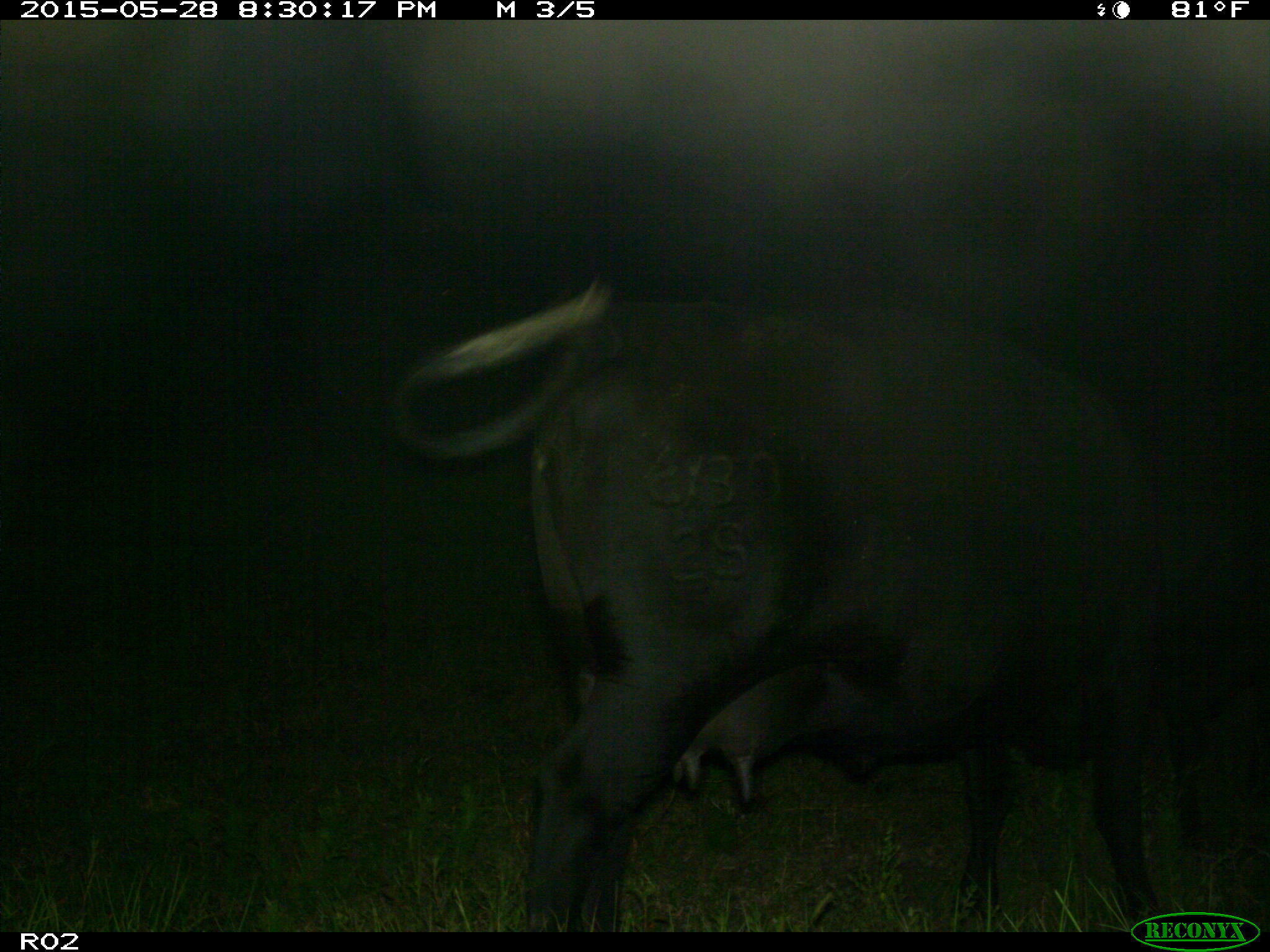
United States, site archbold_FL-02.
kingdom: Animalia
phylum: Chordata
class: Mammalia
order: Artiodactyla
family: Bovidae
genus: Bos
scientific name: Bos taurus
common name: domestic cow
Bos taurus (domestic cow).